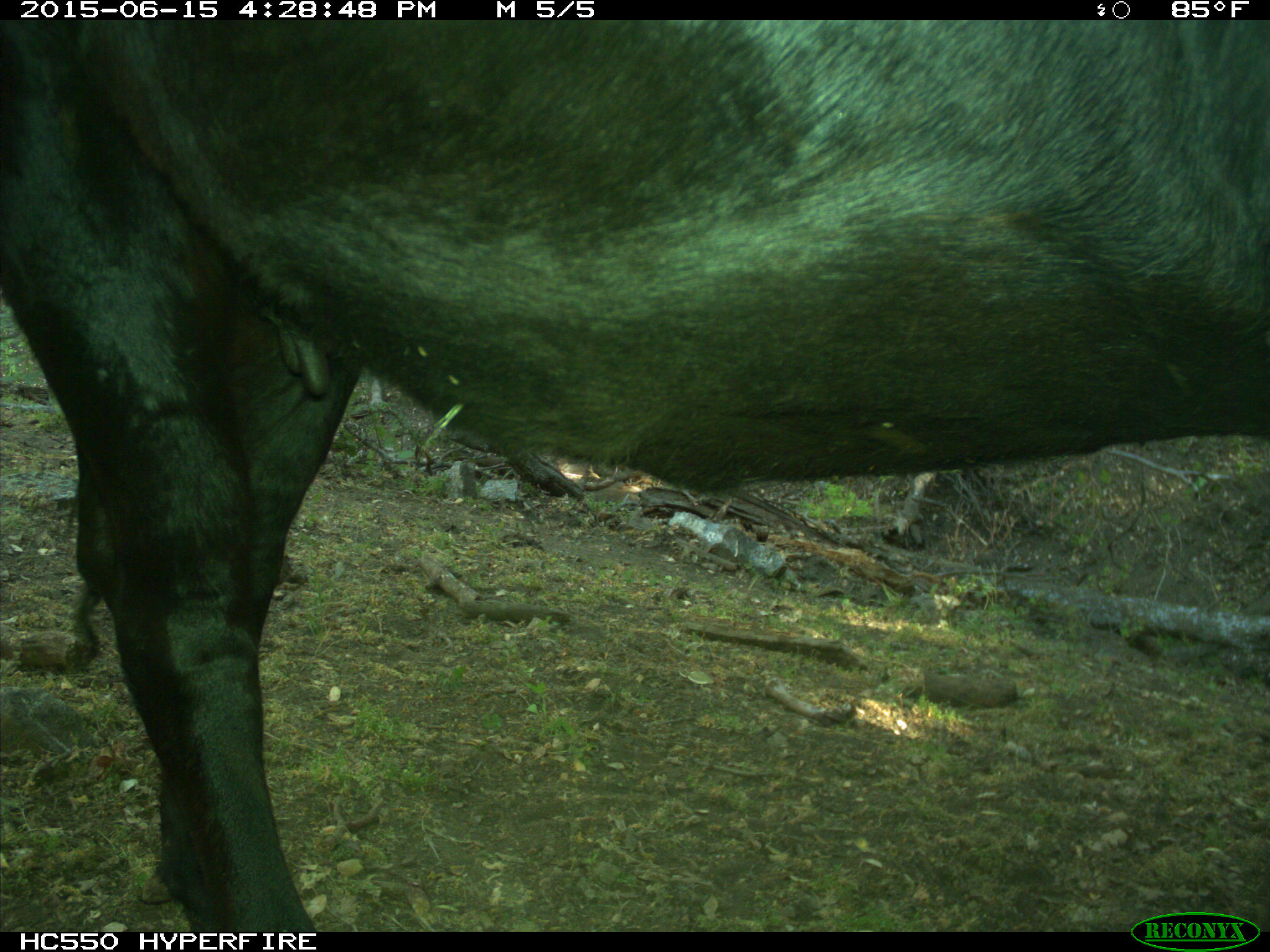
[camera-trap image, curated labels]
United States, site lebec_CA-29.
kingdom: Animalia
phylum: Chordata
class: Mammalia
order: Artiodactyla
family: Bovidae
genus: Bos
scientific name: Bos taurus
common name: domestic cow